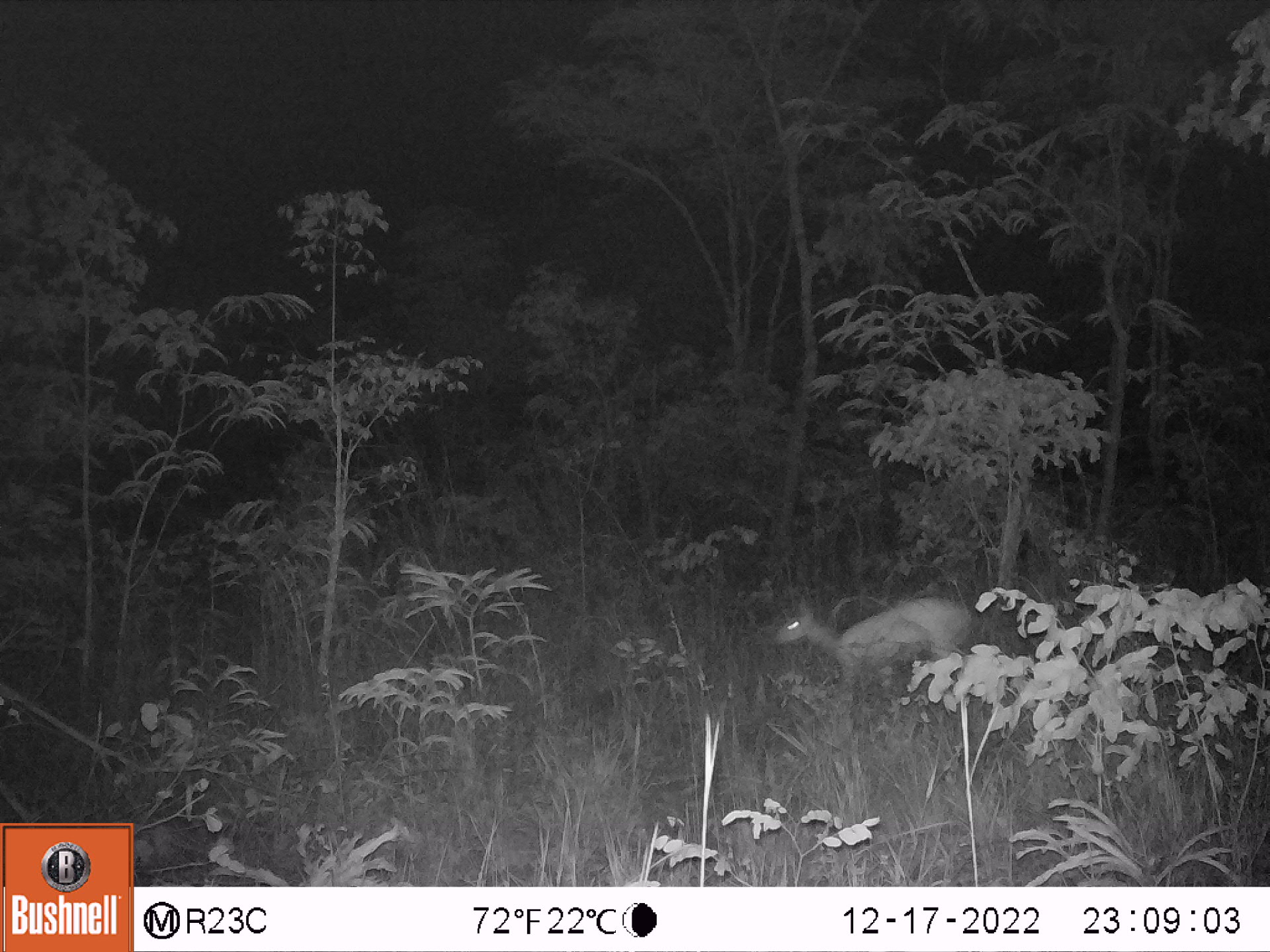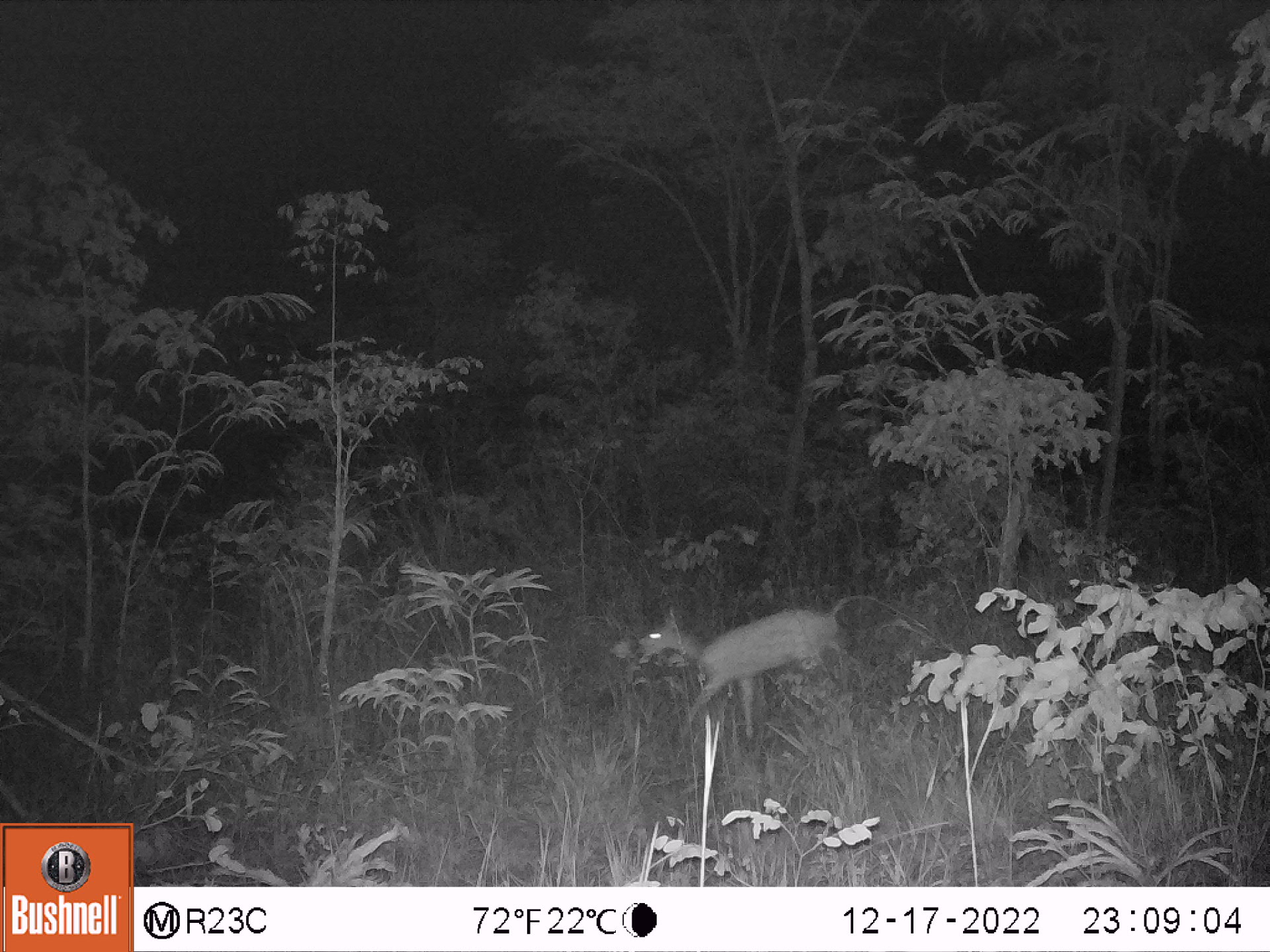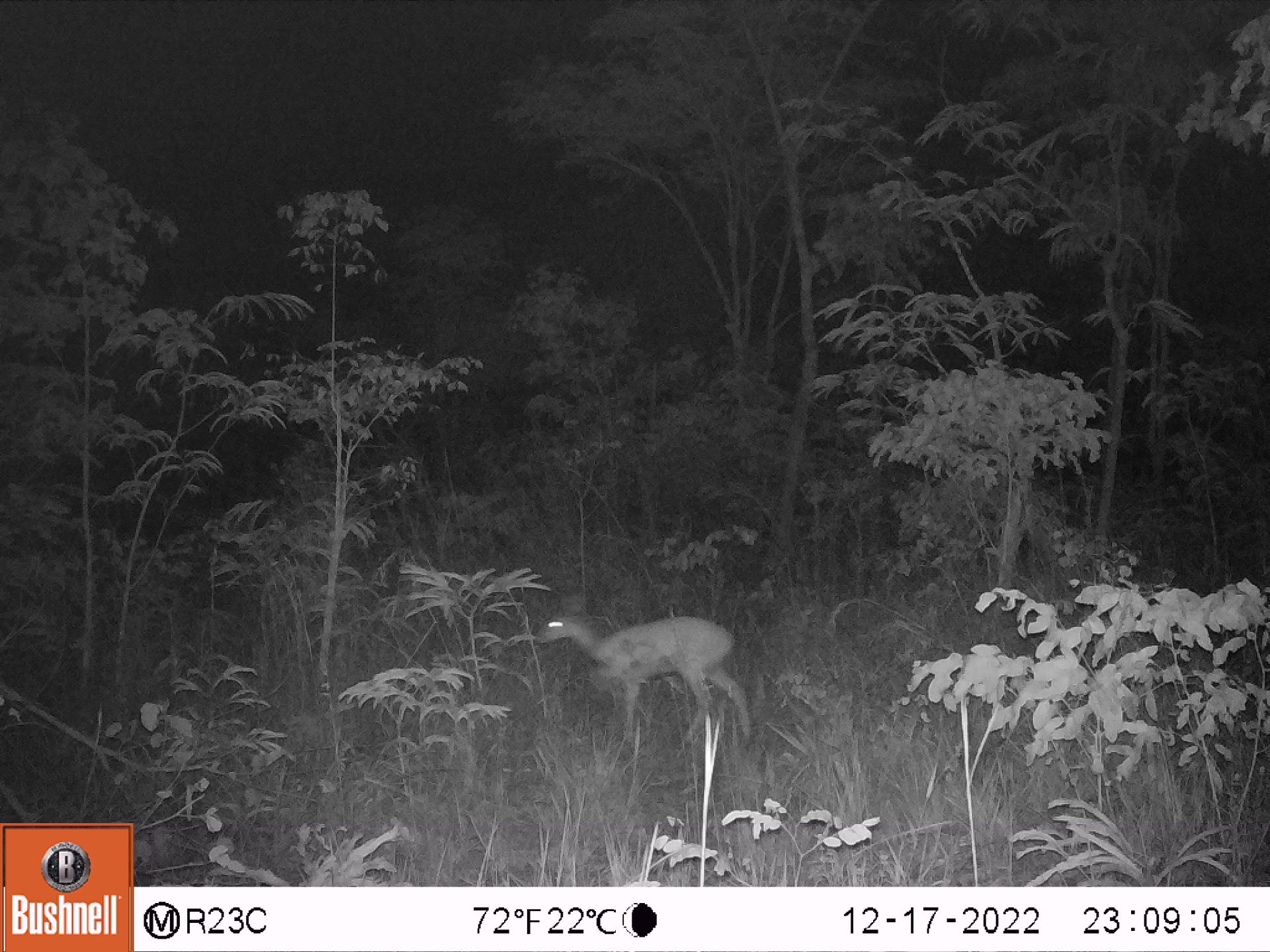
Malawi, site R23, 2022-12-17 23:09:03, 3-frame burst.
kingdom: Animalia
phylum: Chordata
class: Mammalia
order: Artiodactyla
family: Bovidae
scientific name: Antilopinae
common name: small antelope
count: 1